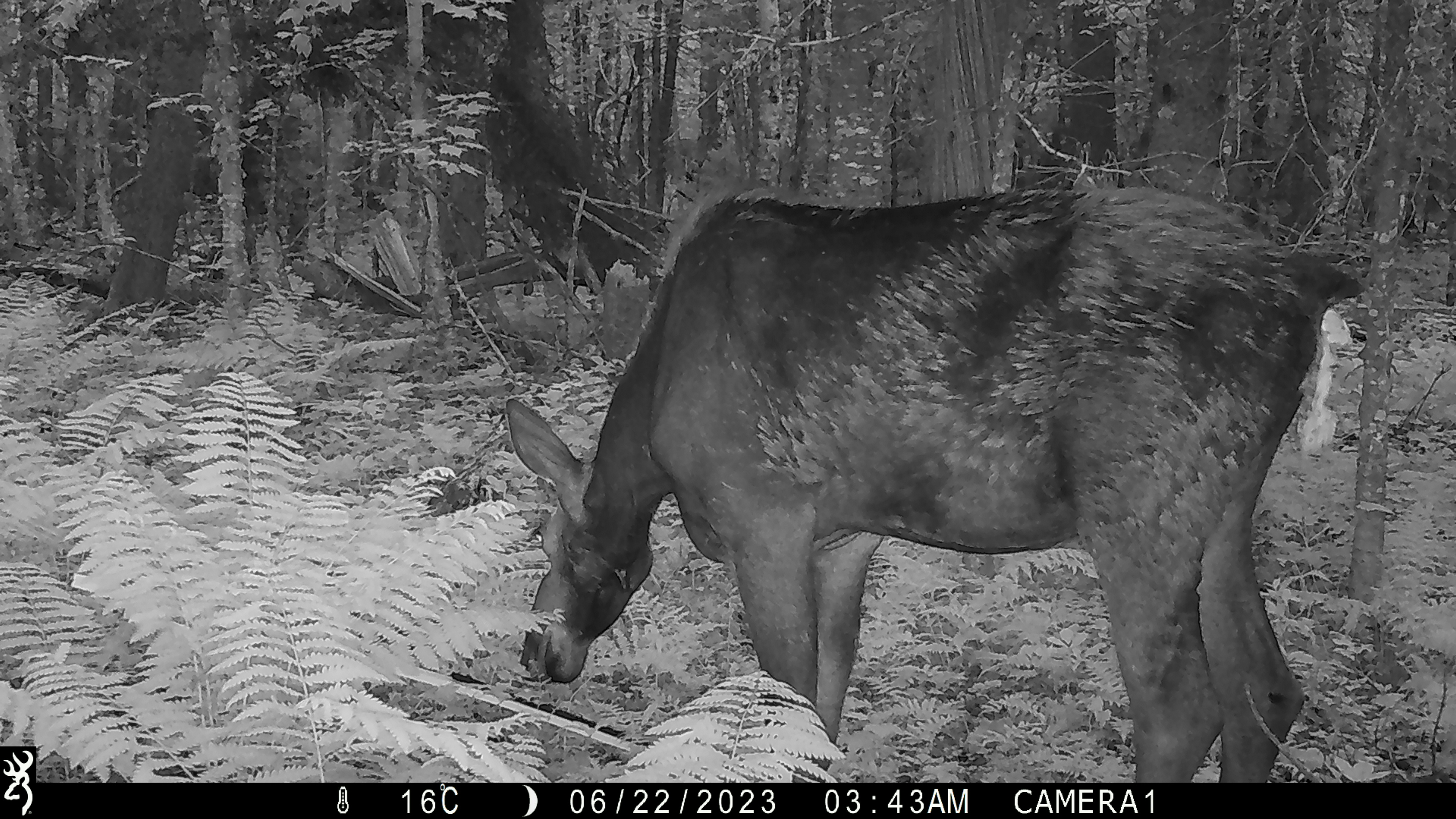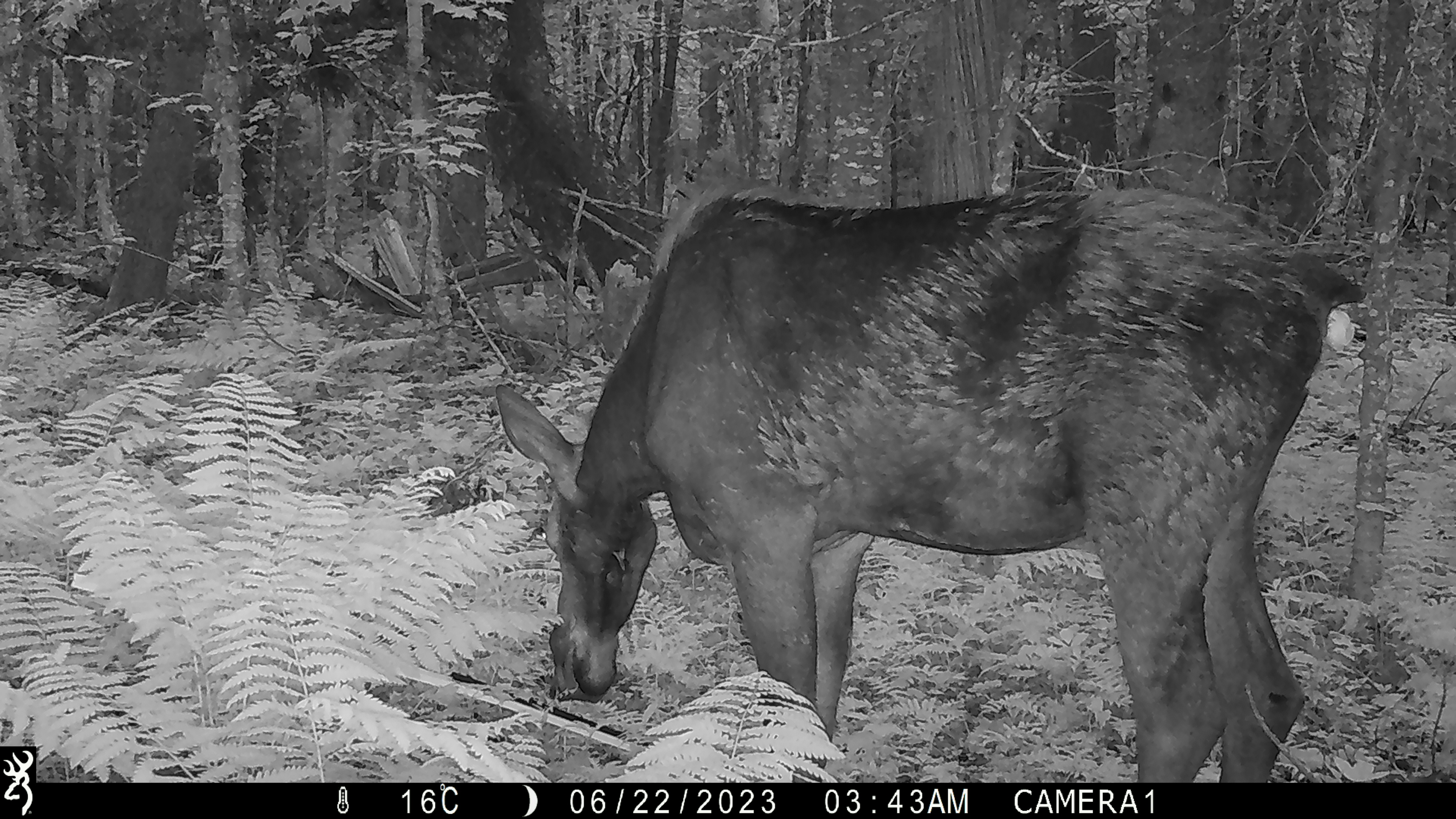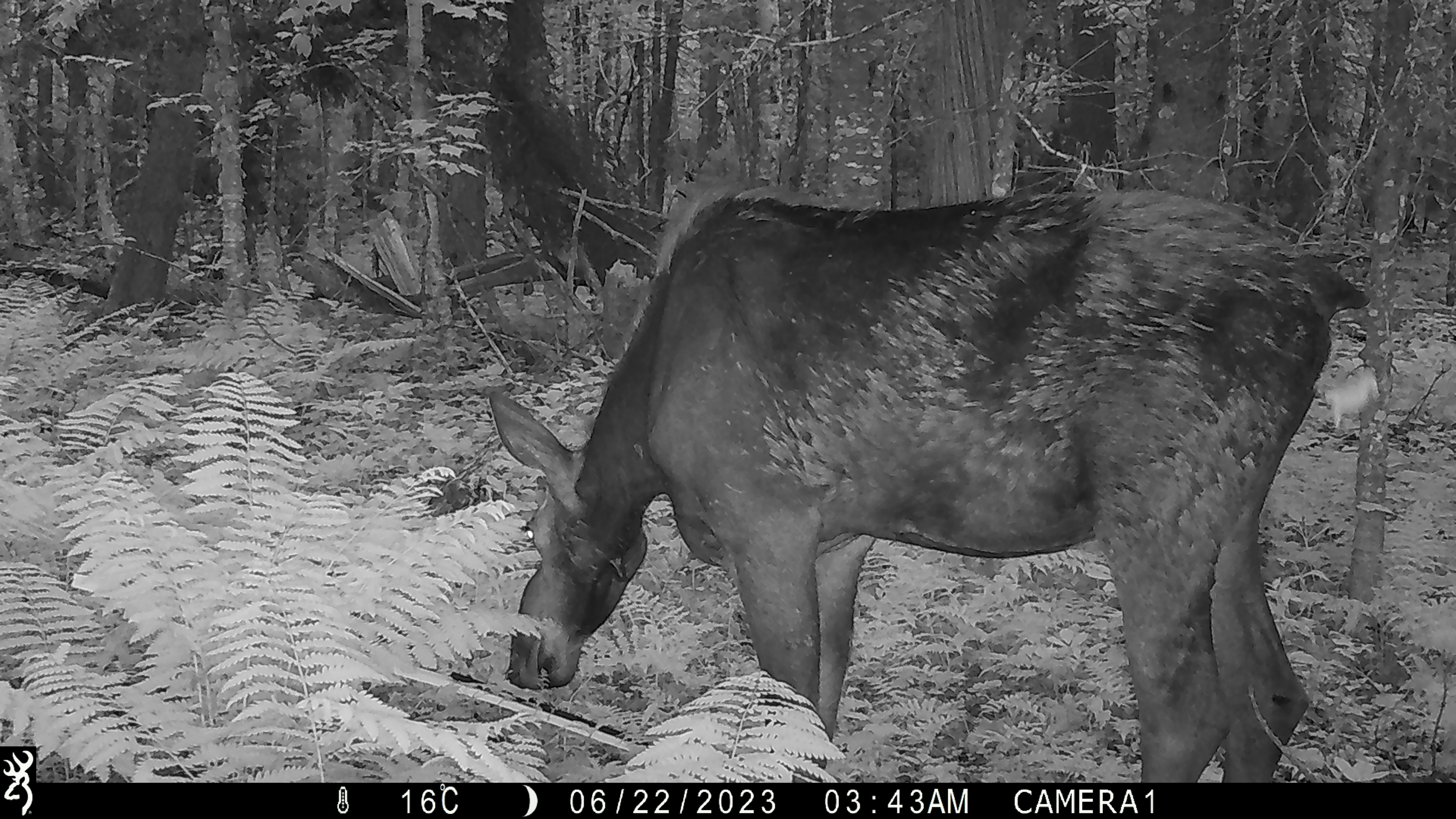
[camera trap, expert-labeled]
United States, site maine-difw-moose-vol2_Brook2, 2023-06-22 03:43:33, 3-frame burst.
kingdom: Animalia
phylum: Chordata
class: Mammalia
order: Artiodactyla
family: Cervidae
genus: Alces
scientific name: Alces alces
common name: moose